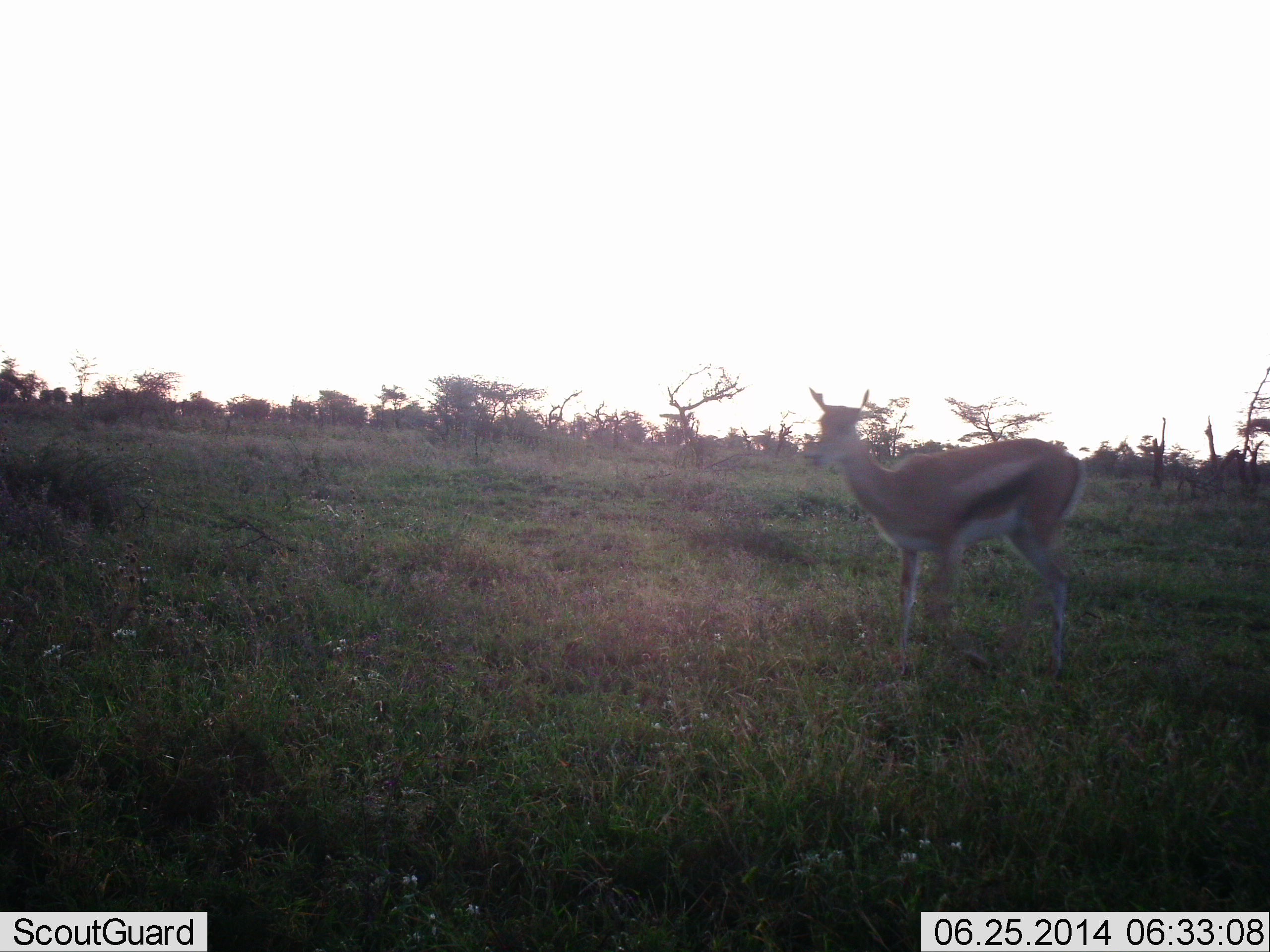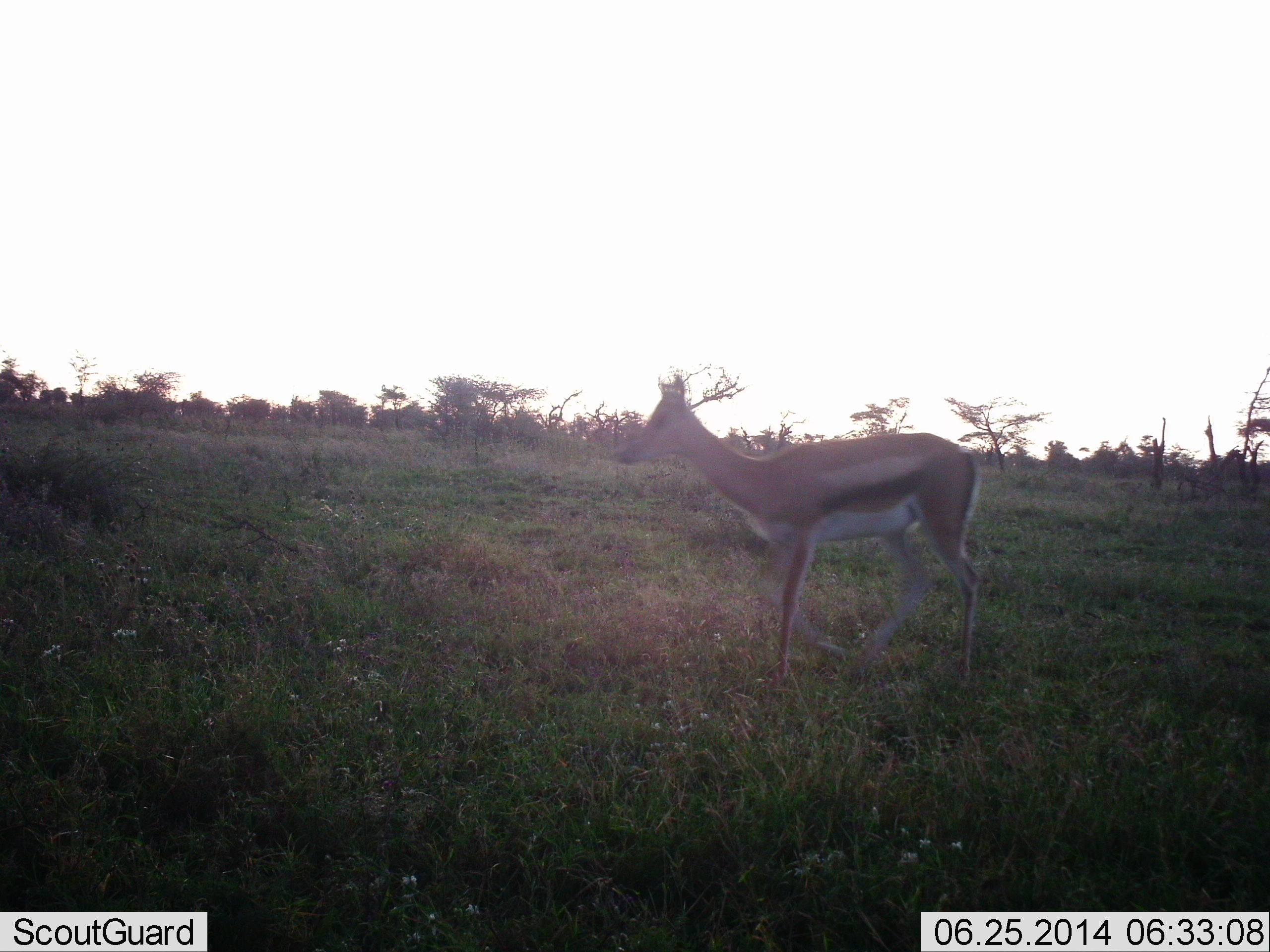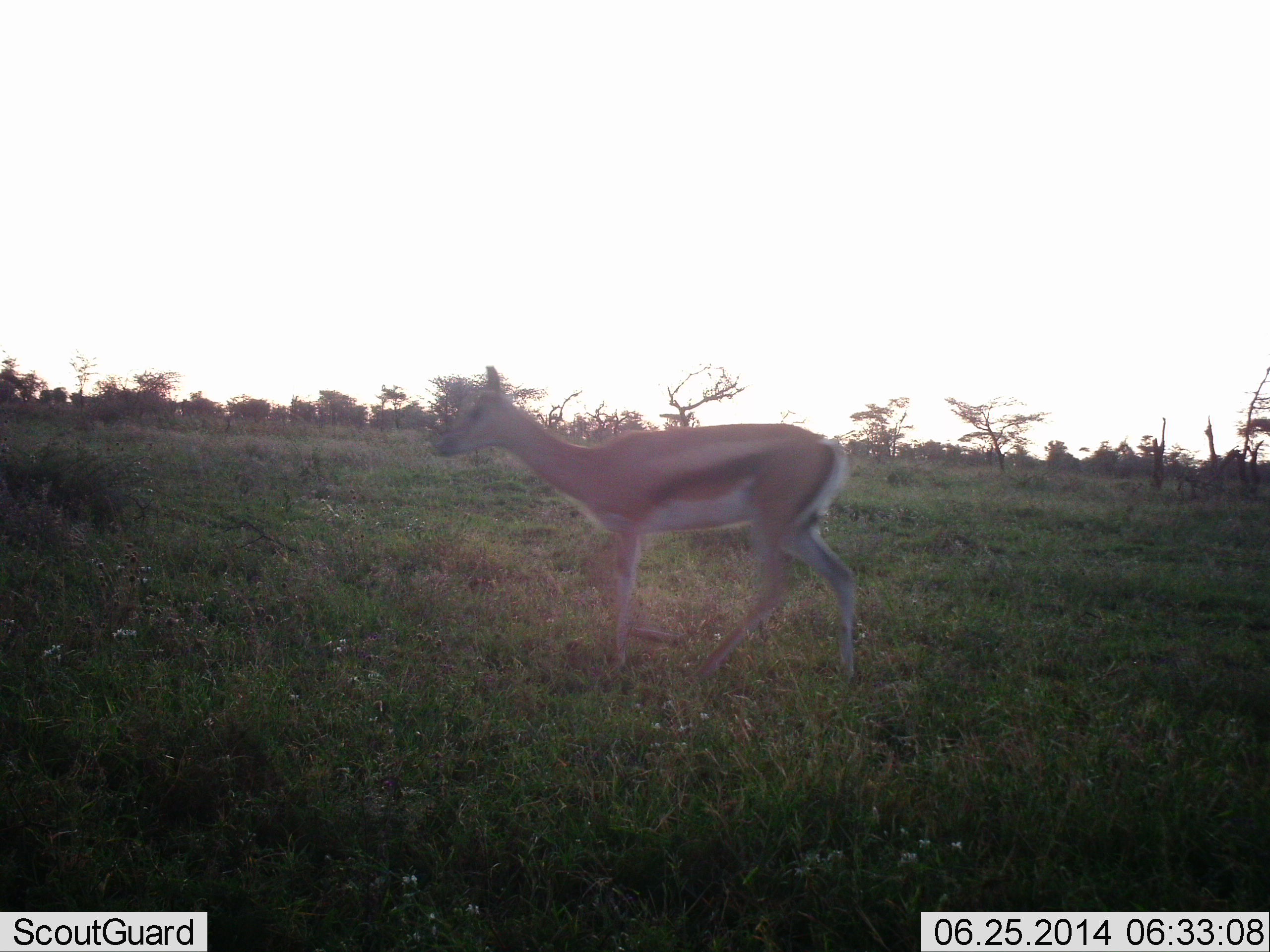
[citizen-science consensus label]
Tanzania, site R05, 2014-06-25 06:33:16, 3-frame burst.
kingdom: Animalia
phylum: Chordata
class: Mammalia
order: Artiodactyla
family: Bovidae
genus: Eudorcas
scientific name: Eudorcas thomsonii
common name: thomson's gazelle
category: gazellethomsons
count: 1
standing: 10%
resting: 0%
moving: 90%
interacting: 0%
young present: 0%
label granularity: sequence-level